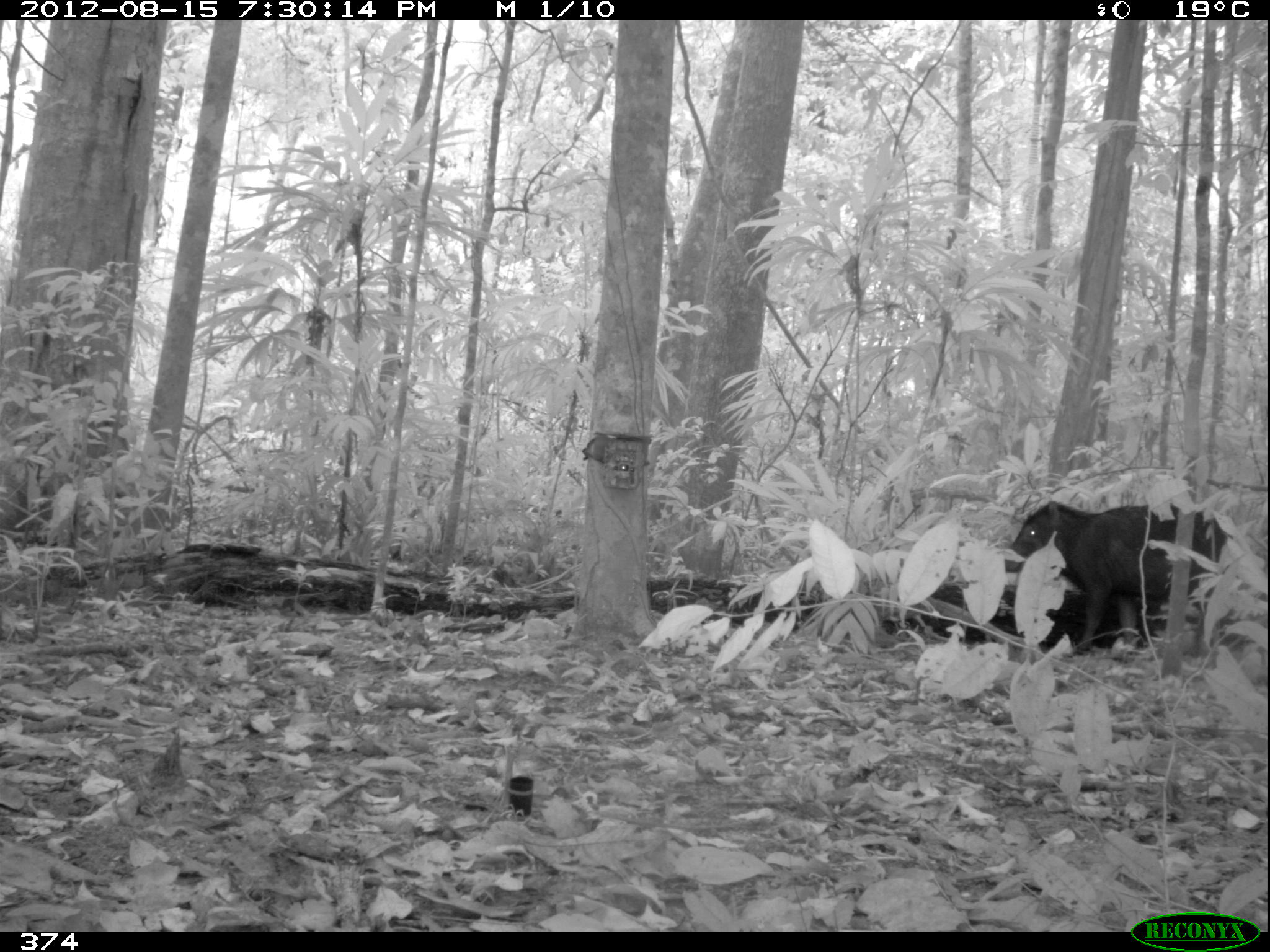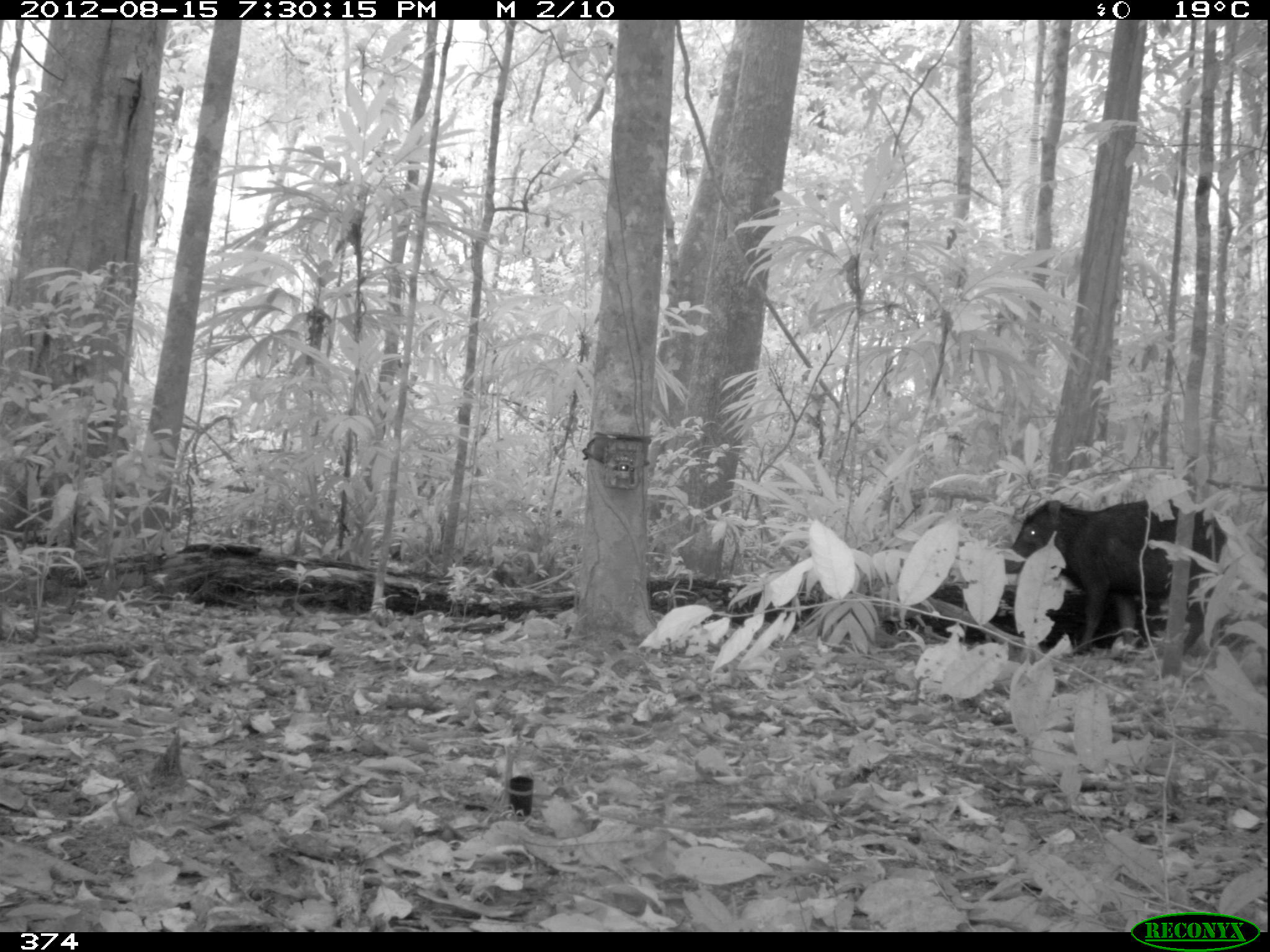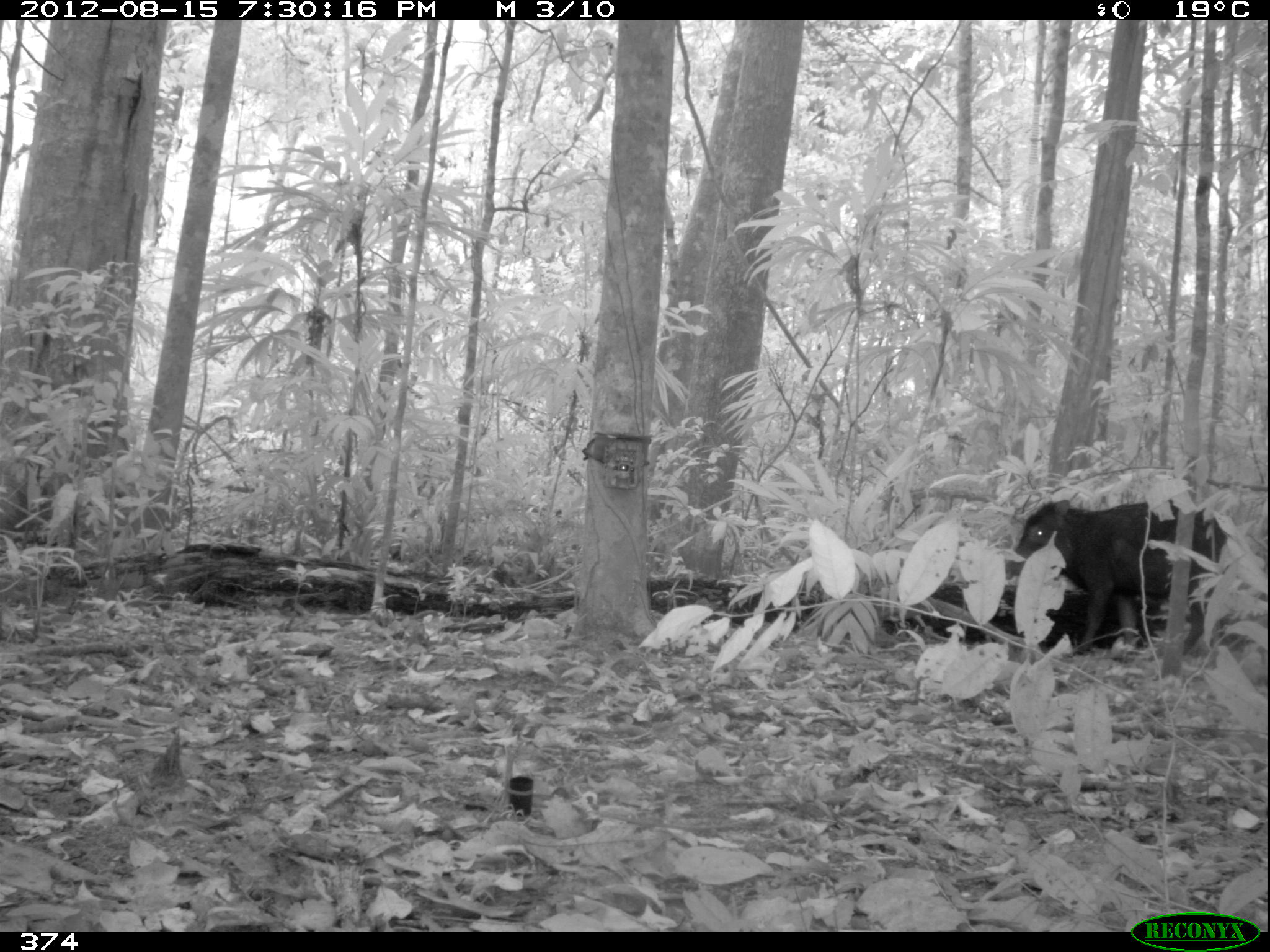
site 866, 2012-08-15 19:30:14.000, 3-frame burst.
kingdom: Animalia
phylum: Chordata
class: Mammalia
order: Artiodactyla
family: Tayassuidae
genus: Tayassu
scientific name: Tayassu pecari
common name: white-lipped peccary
Tayassu pecari (white-lipped peccary).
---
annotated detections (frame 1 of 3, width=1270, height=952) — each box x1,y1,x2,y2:
tayassu pecari: 1002,498,1231,652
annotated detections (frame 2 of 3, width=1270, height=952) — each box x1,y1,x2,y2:
tayassu pecari: 1005,496,1222,655